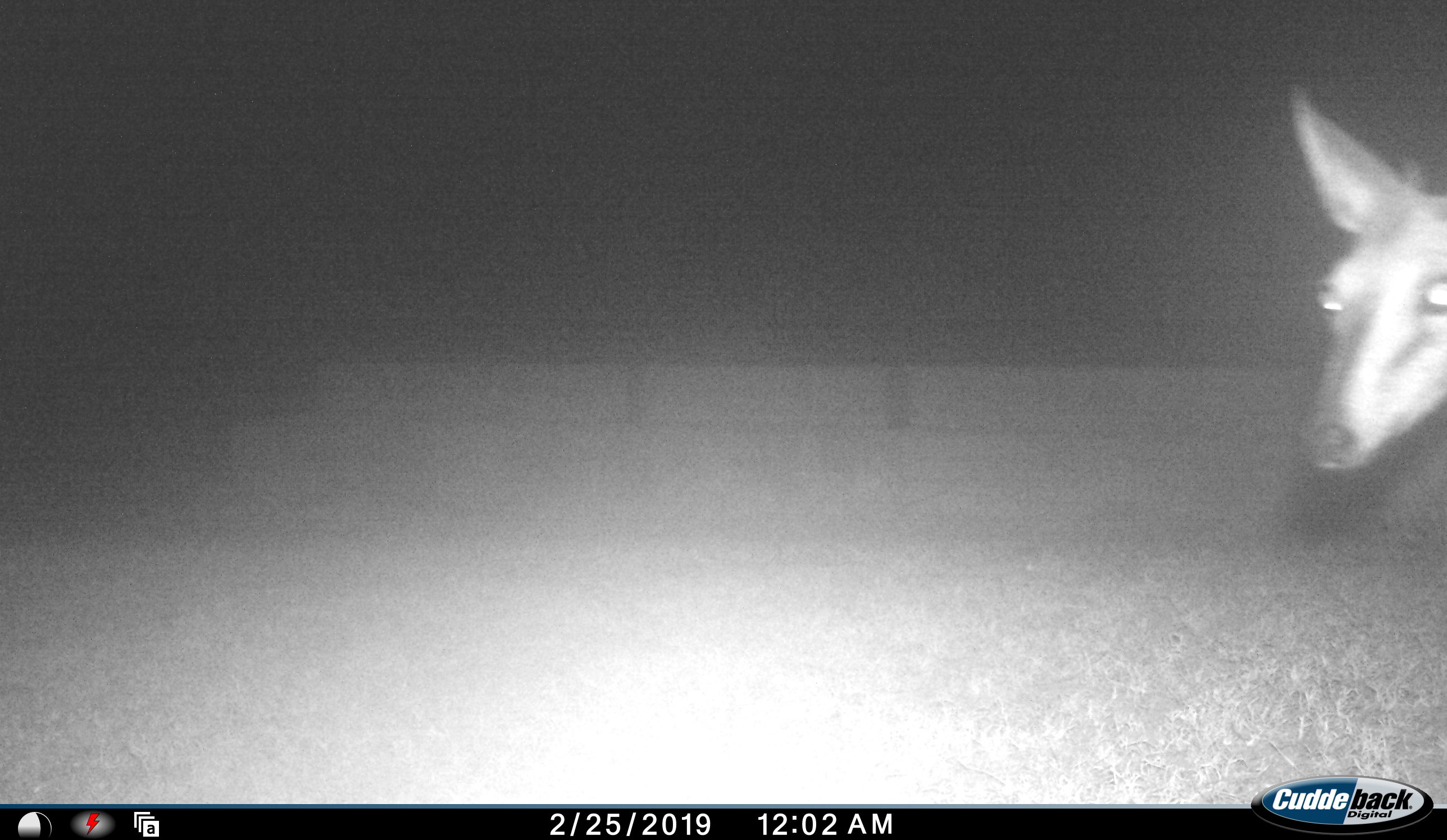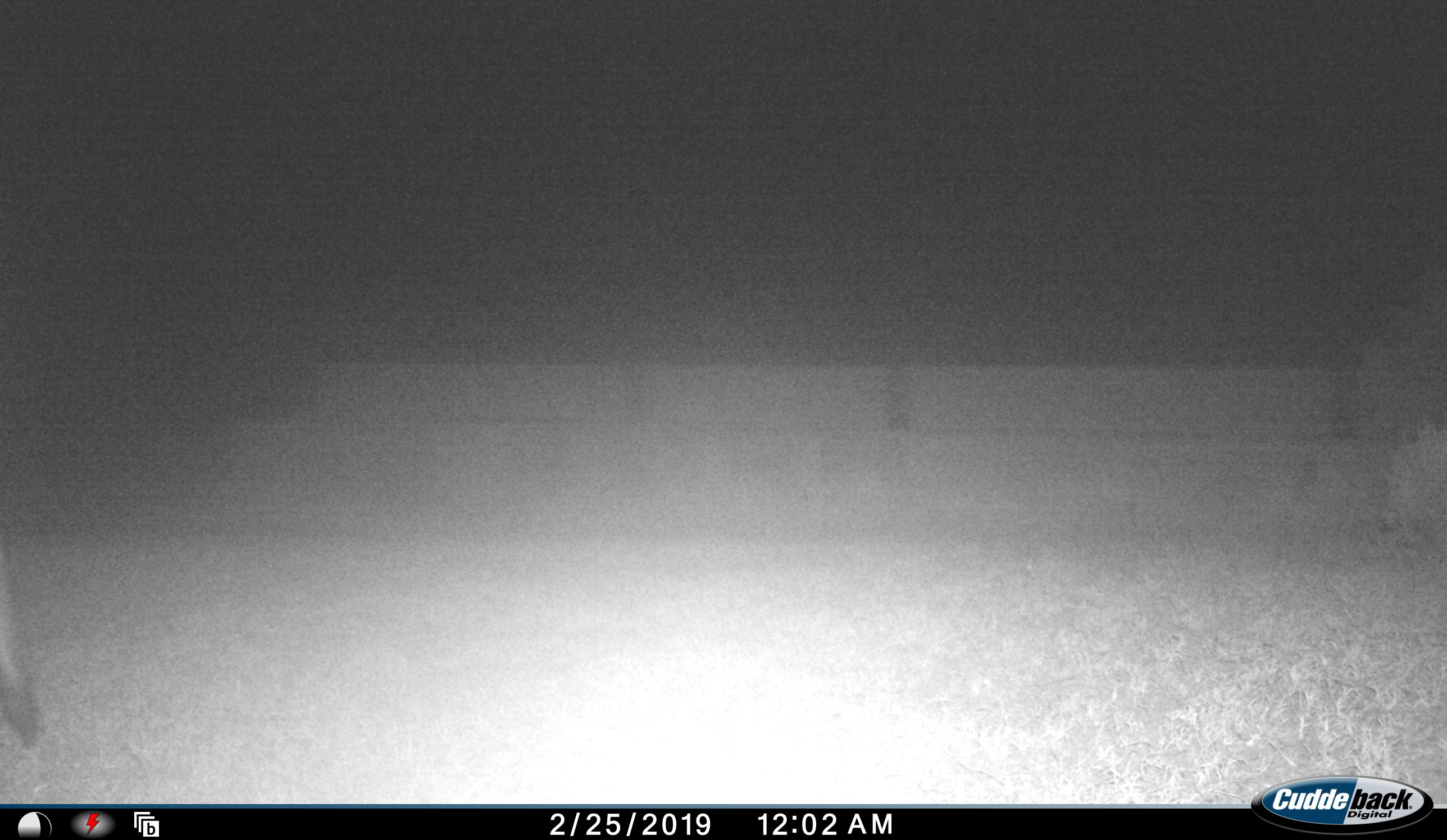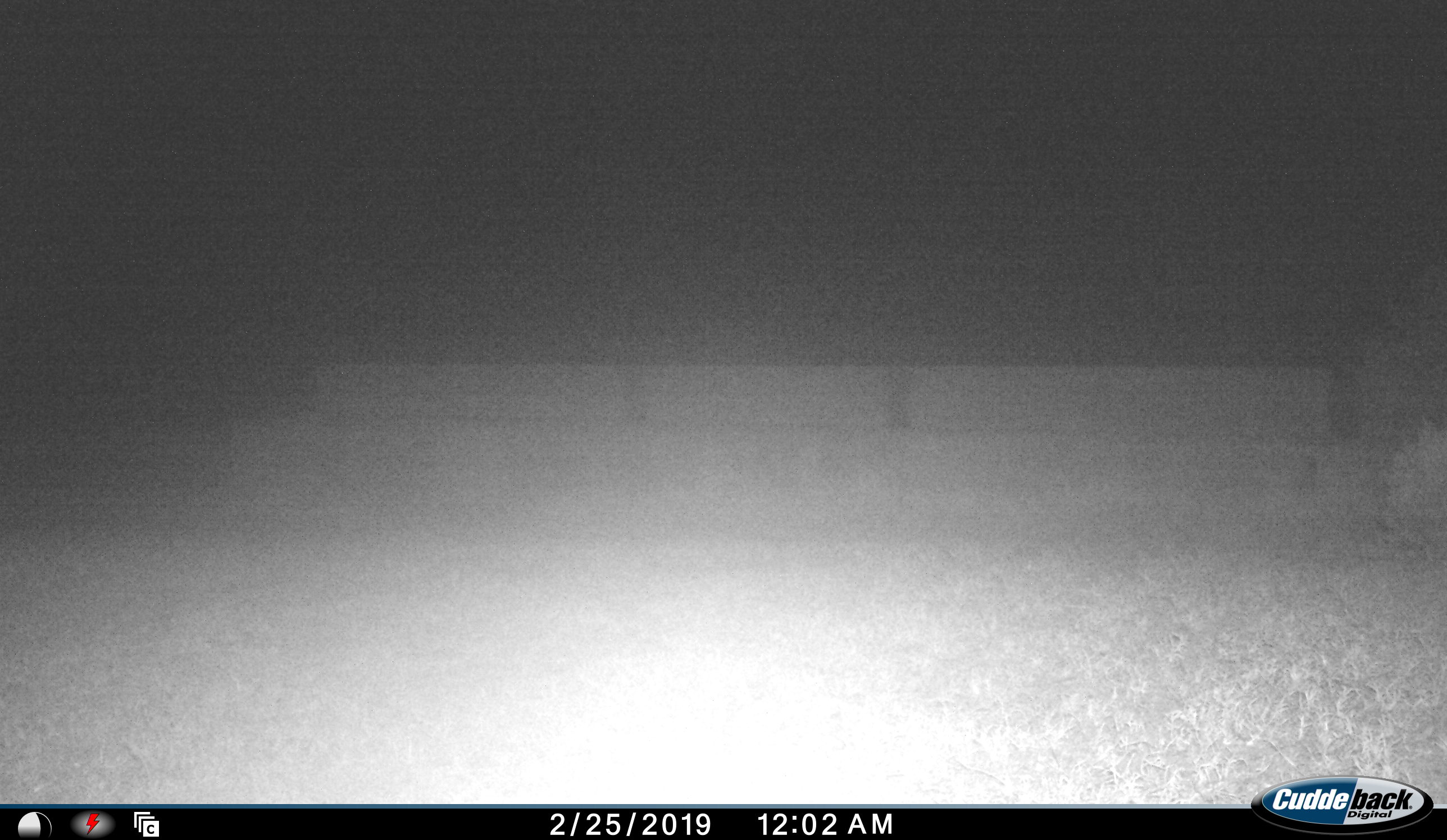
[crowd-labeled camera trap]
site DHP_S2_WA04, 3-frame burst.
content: unidentified animal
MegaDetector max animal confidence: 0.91